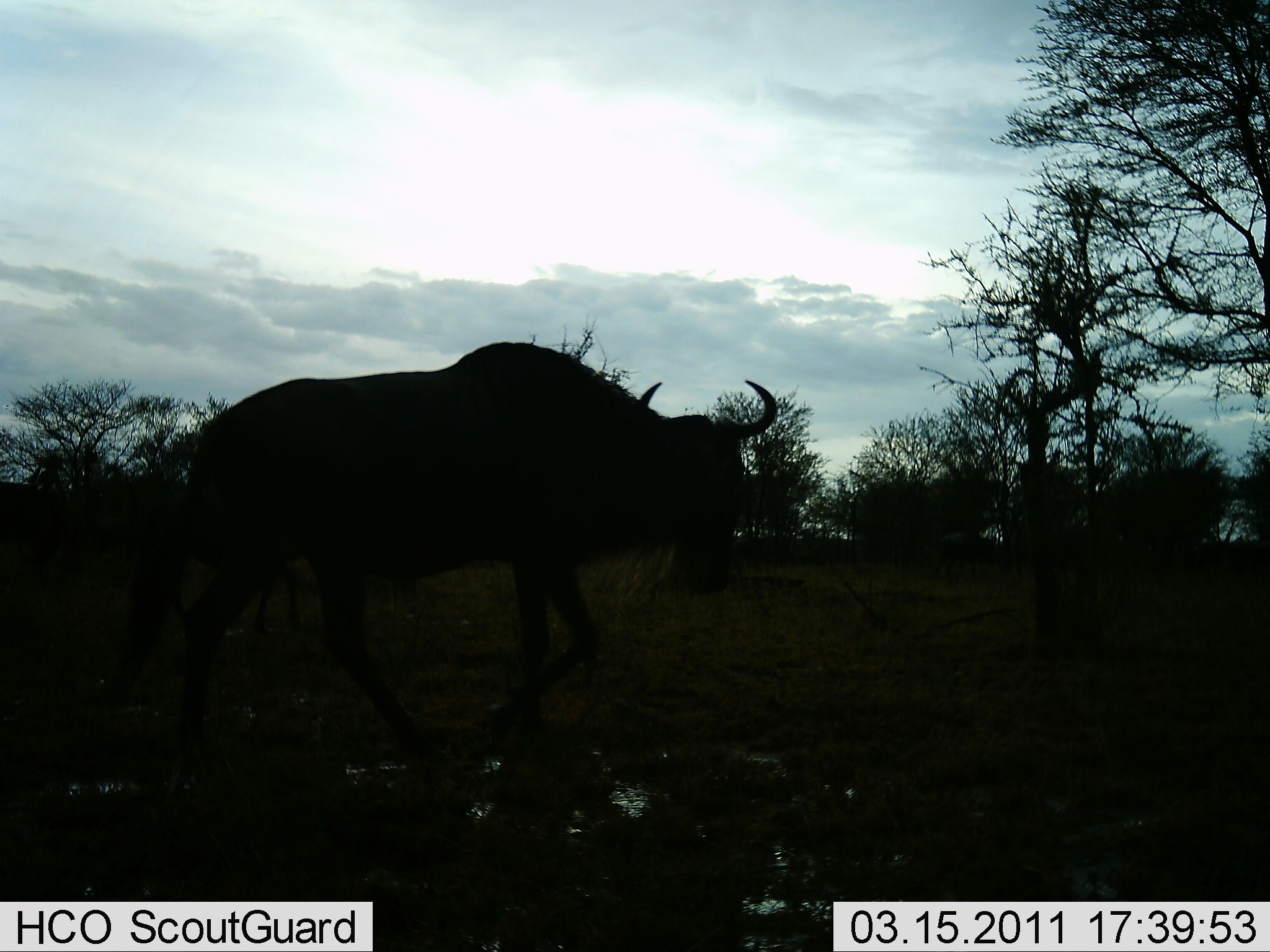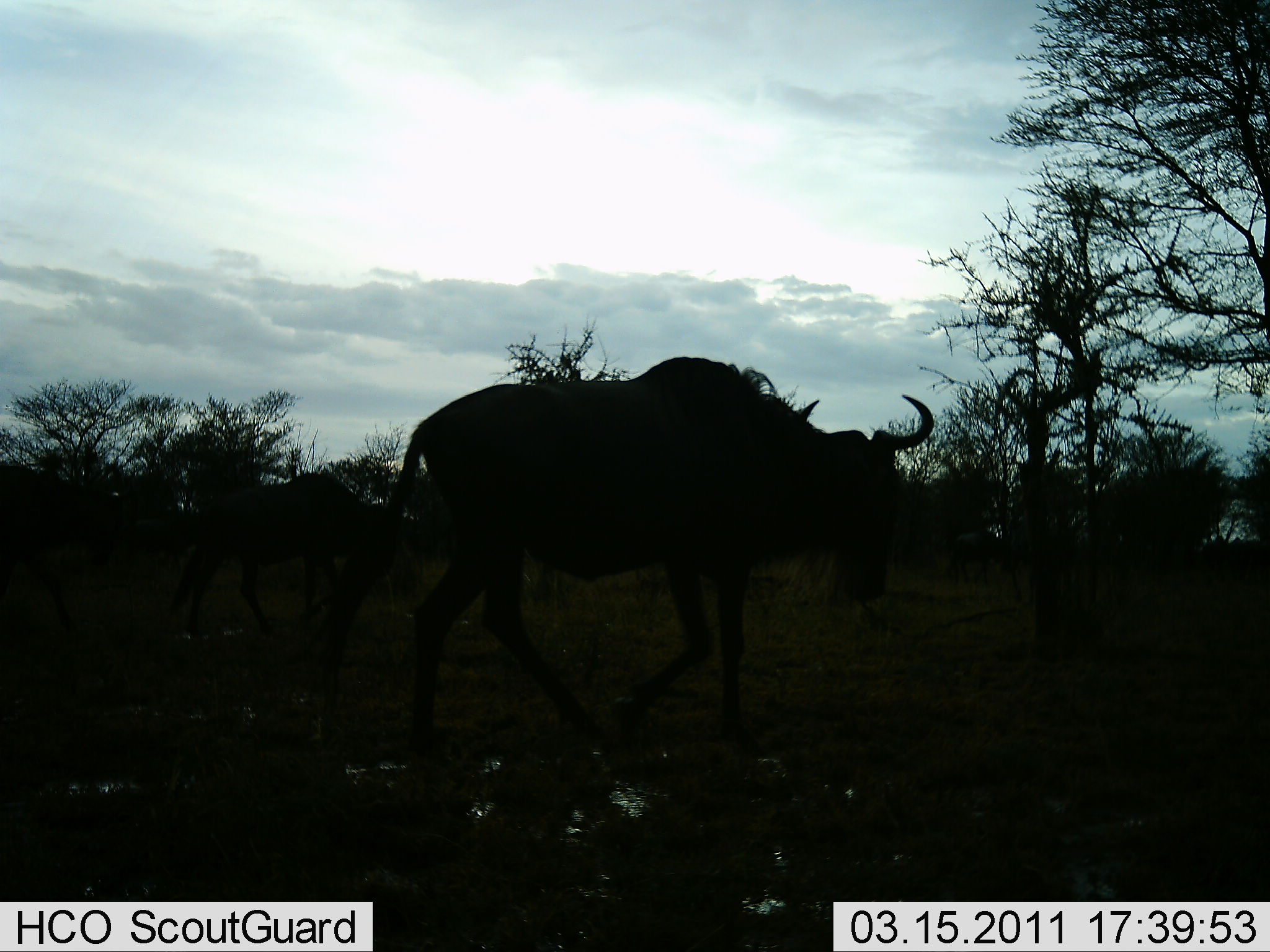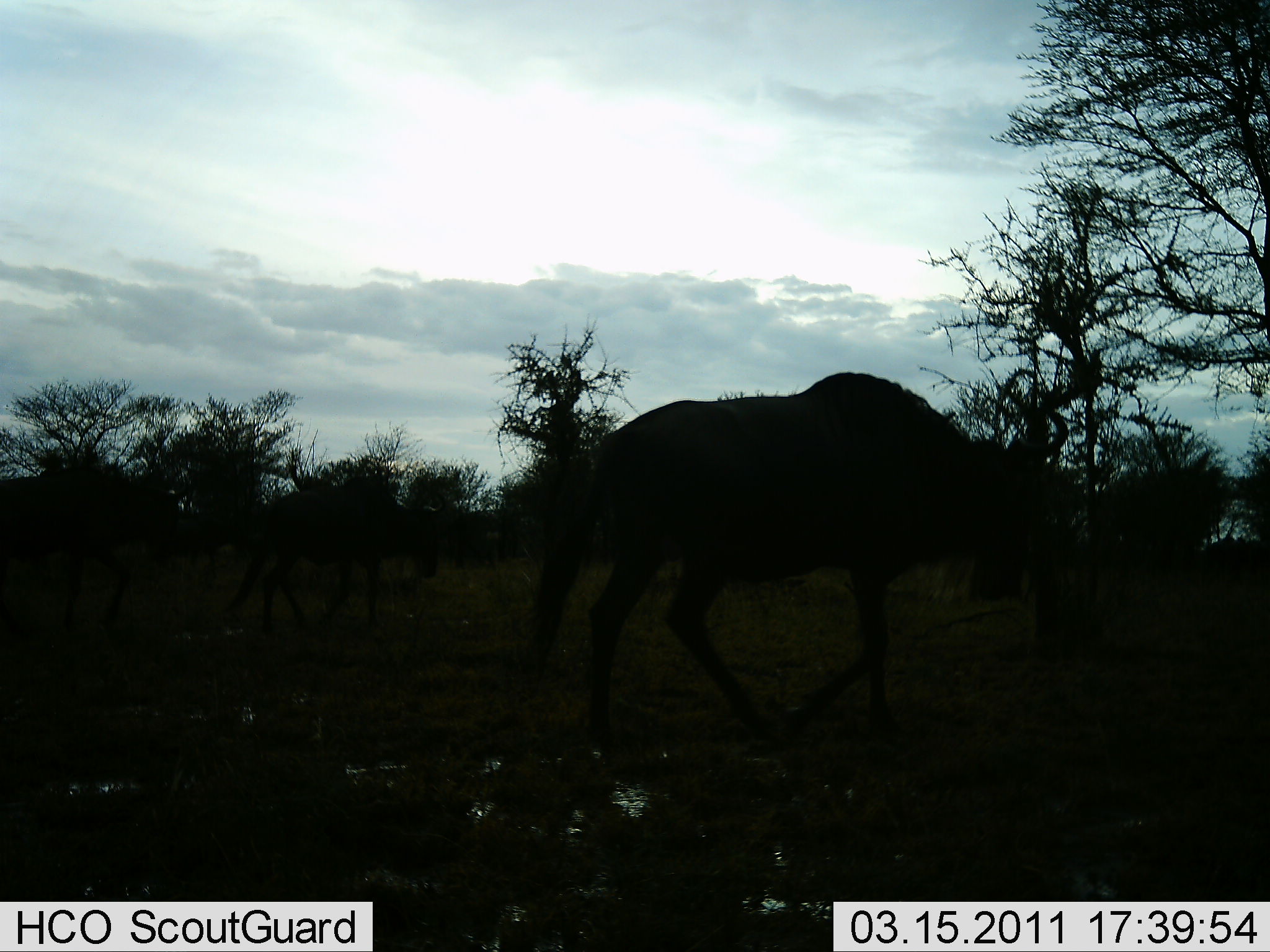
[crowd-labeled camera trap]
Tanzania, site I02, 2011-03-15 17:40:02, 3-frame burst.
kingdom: Animalia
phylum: Chordata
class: Mammalia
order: Artiodactyla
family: Bovidae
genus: Connochaetes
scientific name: Connochaetes taurinus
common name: blue wildebeest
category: wildebeest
Wildebeest (blue wildebeest) (Connochaetes taurinus), count 2. Behavior (volunteer vote fractions): standing 0%, resting 0%, moving 100%, interacting 0%. Young present (vote fraction): 0%. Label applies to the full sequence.